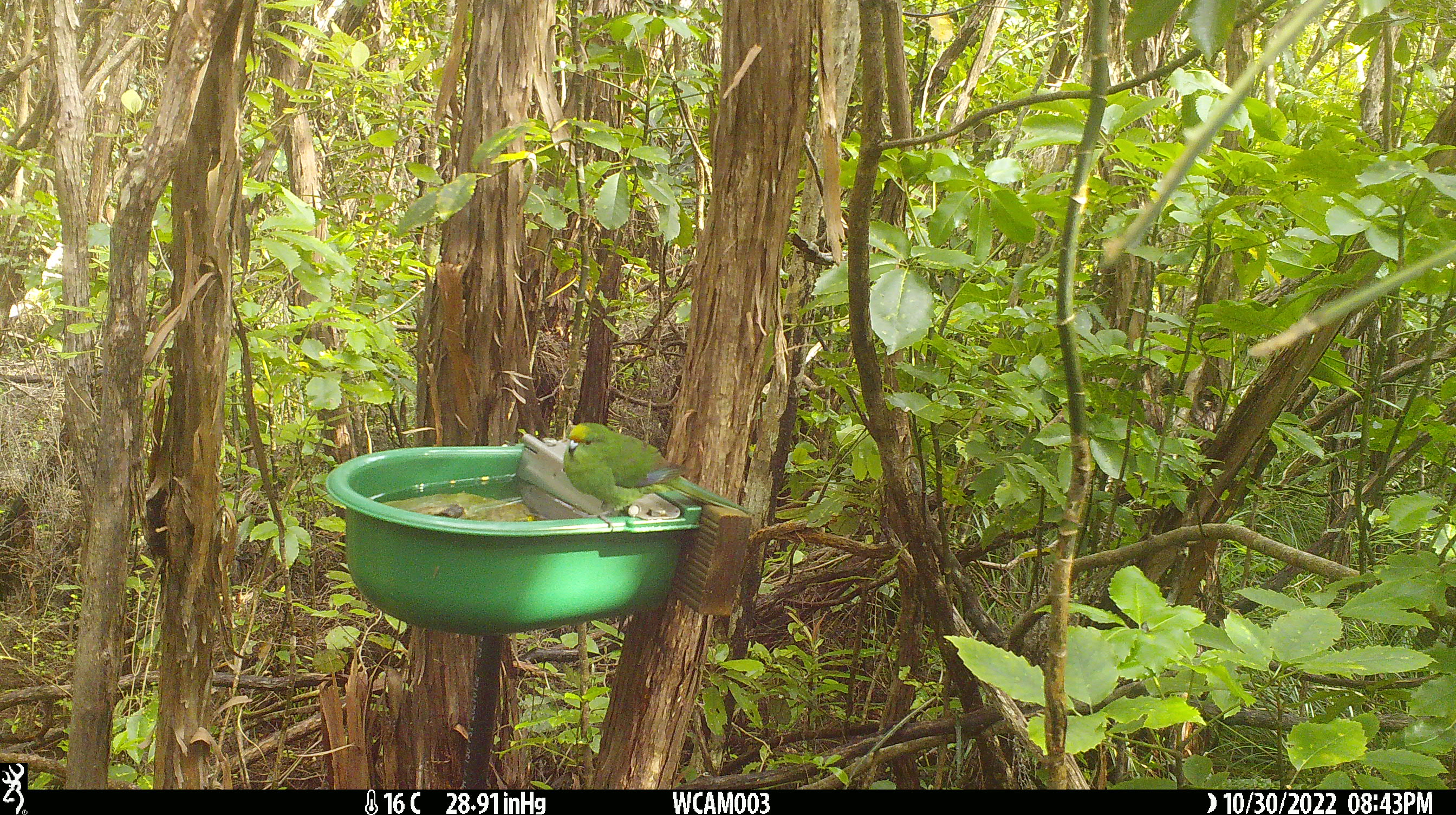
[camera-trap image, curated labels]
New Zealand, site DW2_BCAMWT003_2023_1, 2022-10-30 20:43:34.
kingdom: Animalia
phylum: Chordata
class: Aves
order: Psittaciformes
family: Psittaculidae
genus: Cyanoramphus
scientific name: Cyanoramphus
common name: parakeet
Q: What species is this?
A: Parakeet (Cyanoramphus).